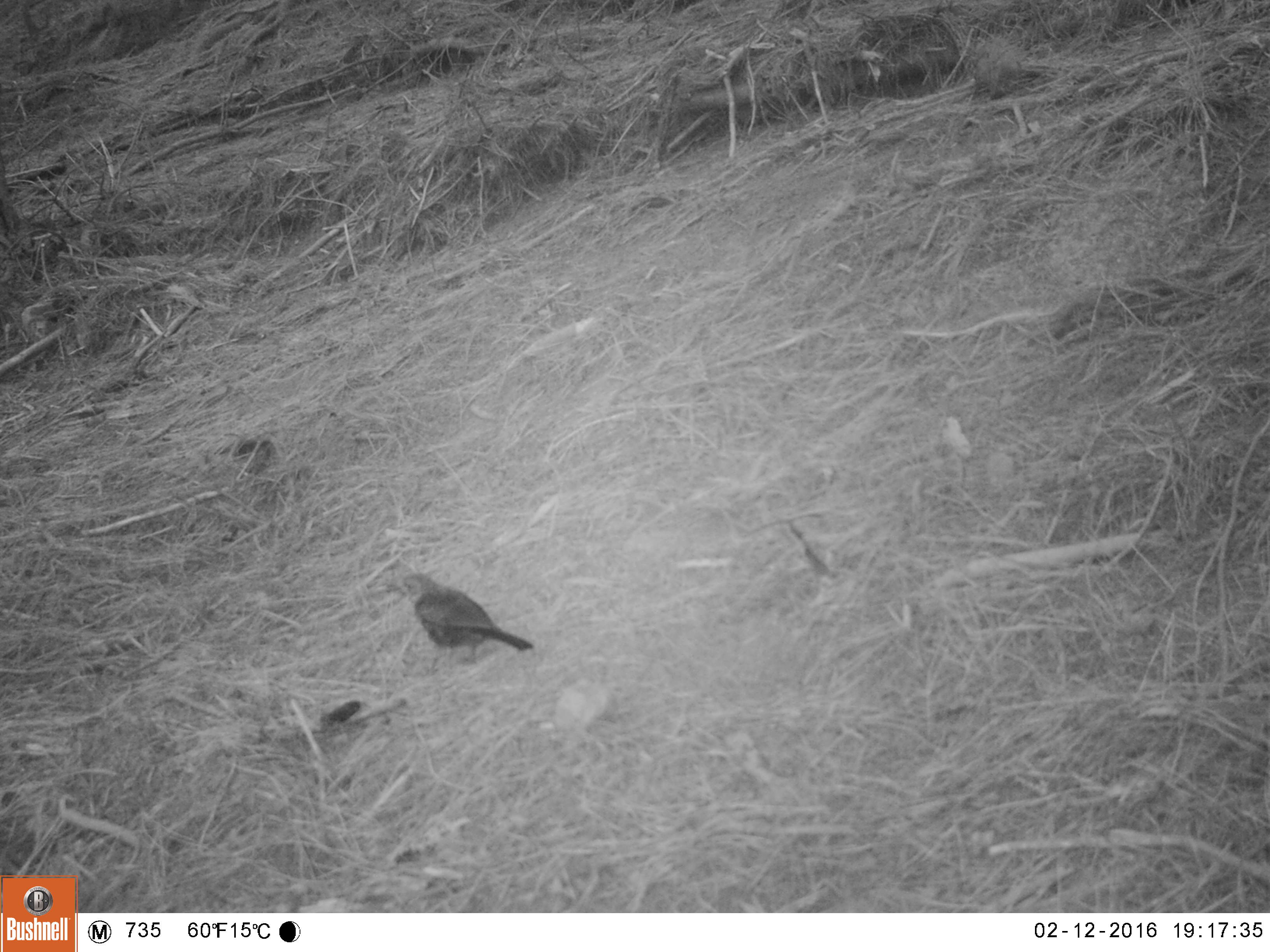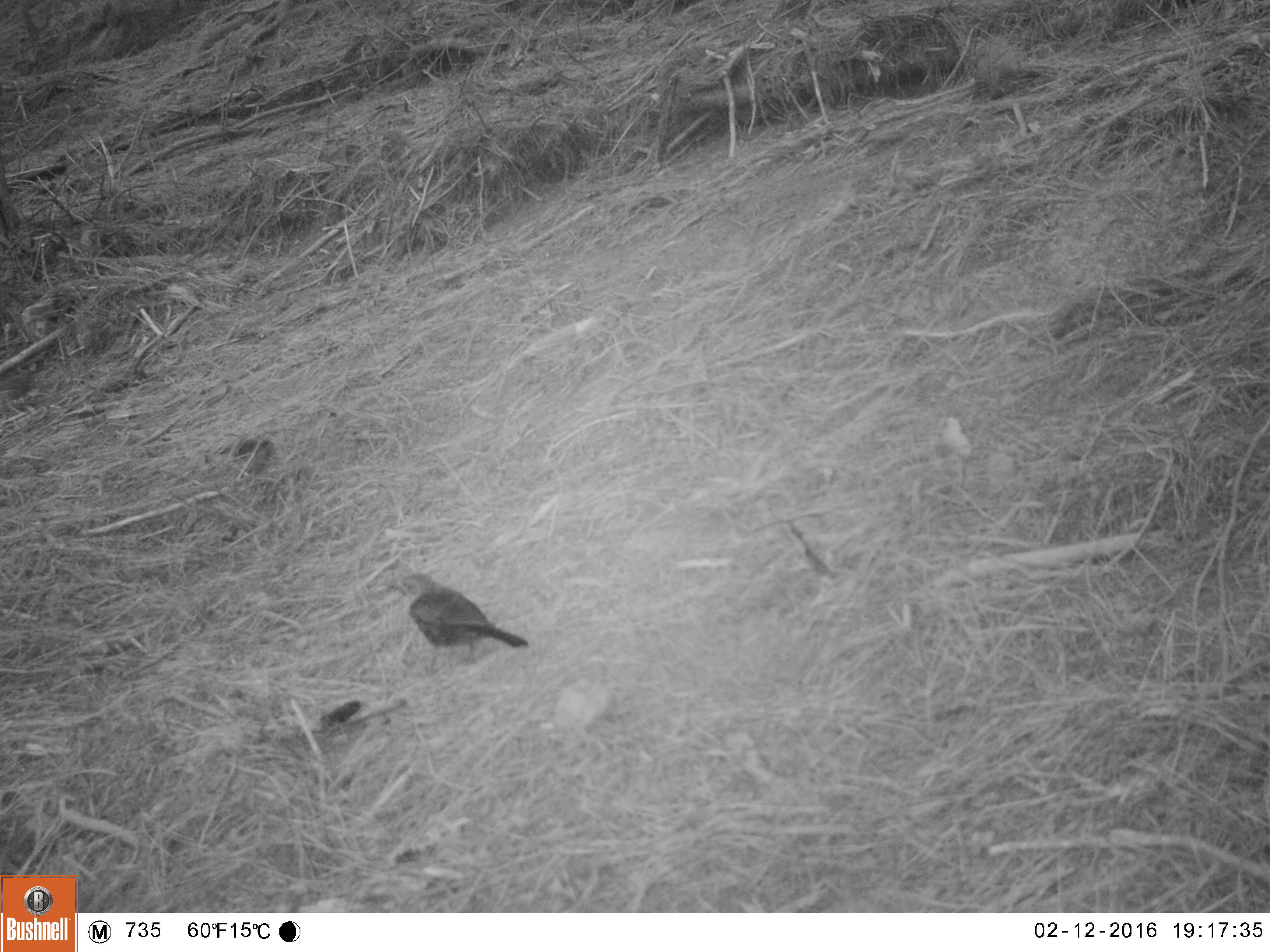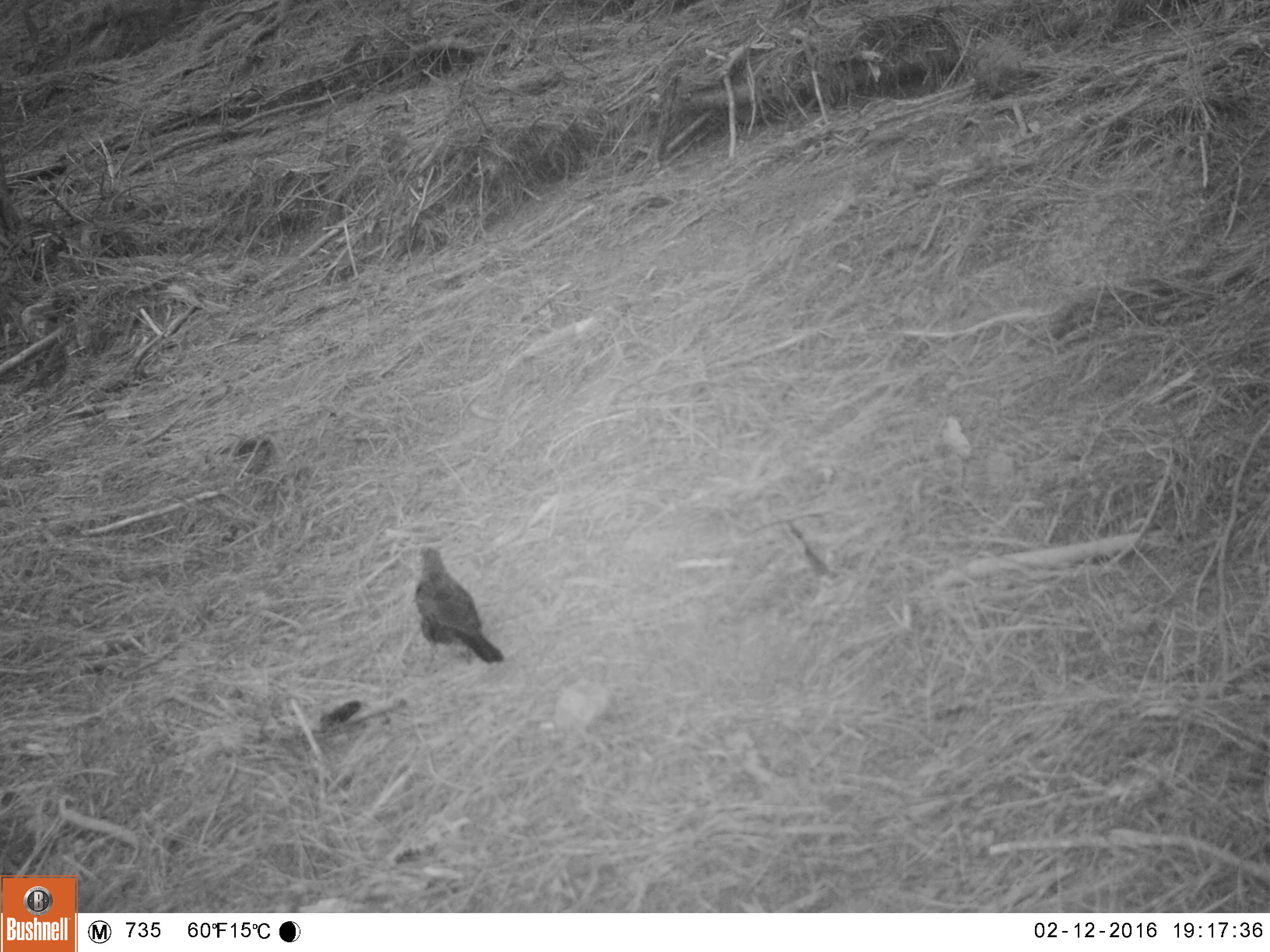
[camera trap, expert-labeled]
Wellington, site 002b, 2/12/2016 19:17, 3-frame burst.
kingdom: Animalia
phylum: Chordata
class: Aves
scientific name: Aves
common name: bird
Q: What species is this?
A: Bird (Aves).